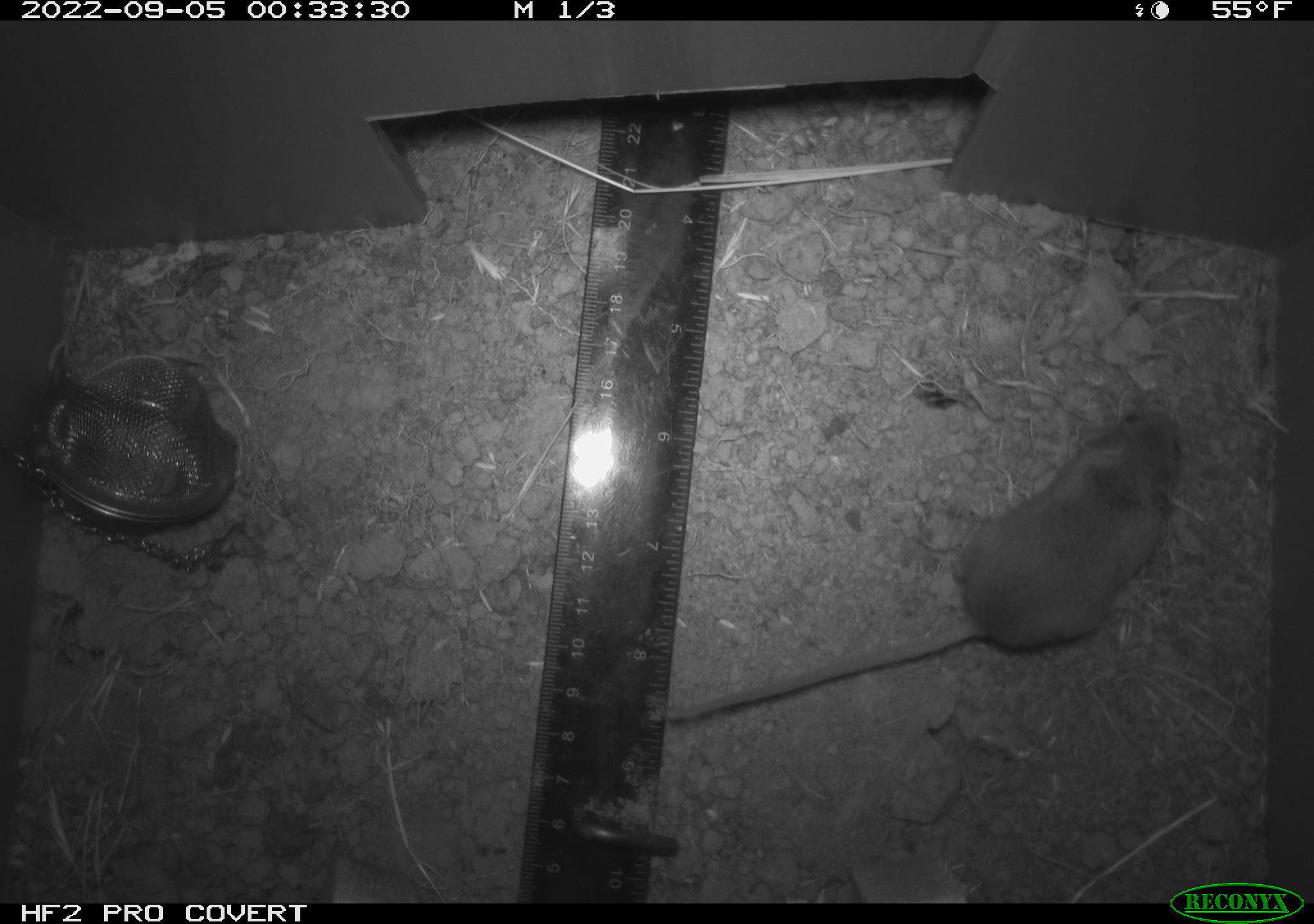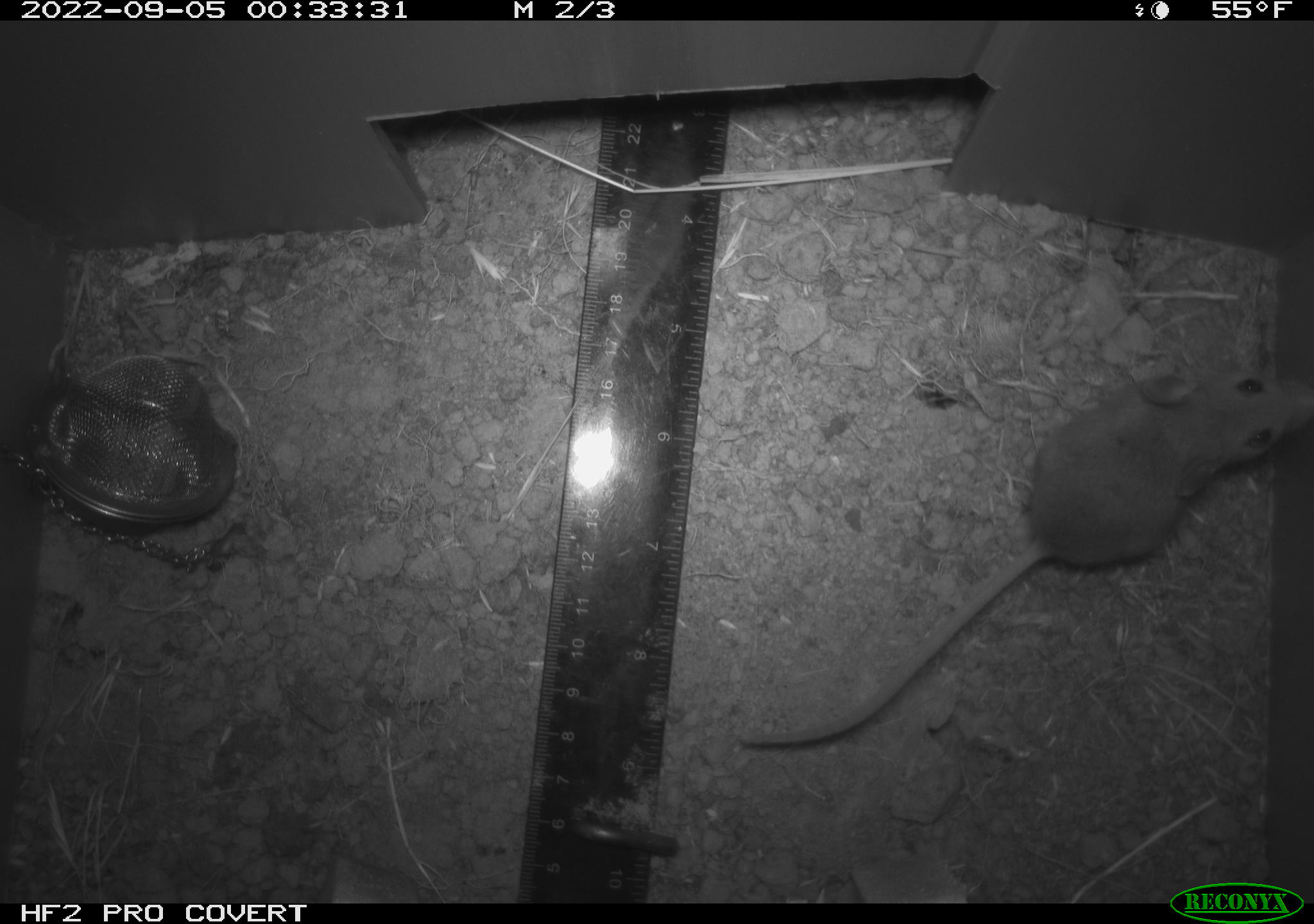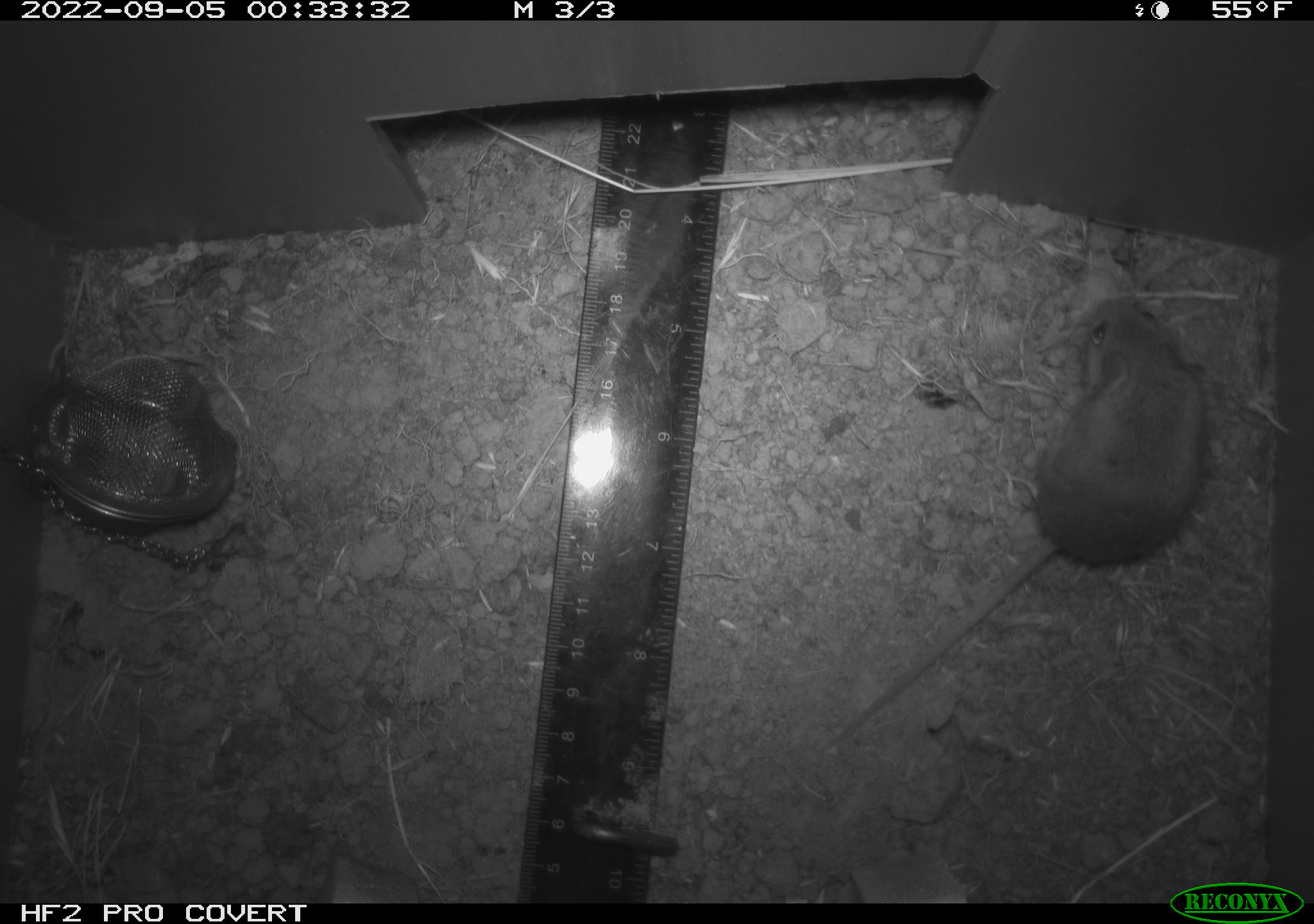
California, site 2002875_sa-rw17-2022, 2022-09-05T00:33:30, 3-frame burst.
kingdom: Animalia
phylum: Chordata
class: Mammalia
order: Rodentia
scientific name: Rodentia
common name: mouse species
Mouse species (Rodentia).